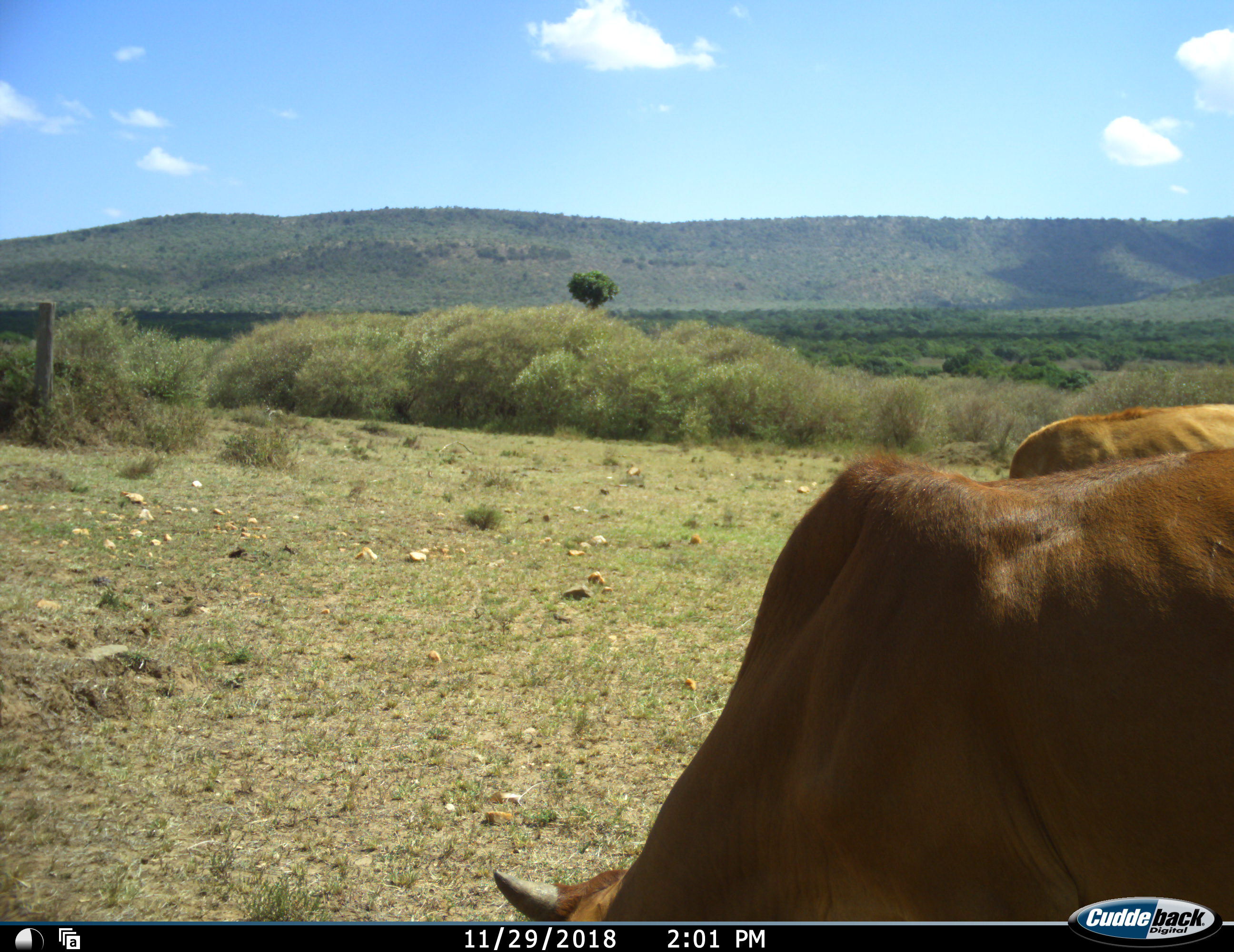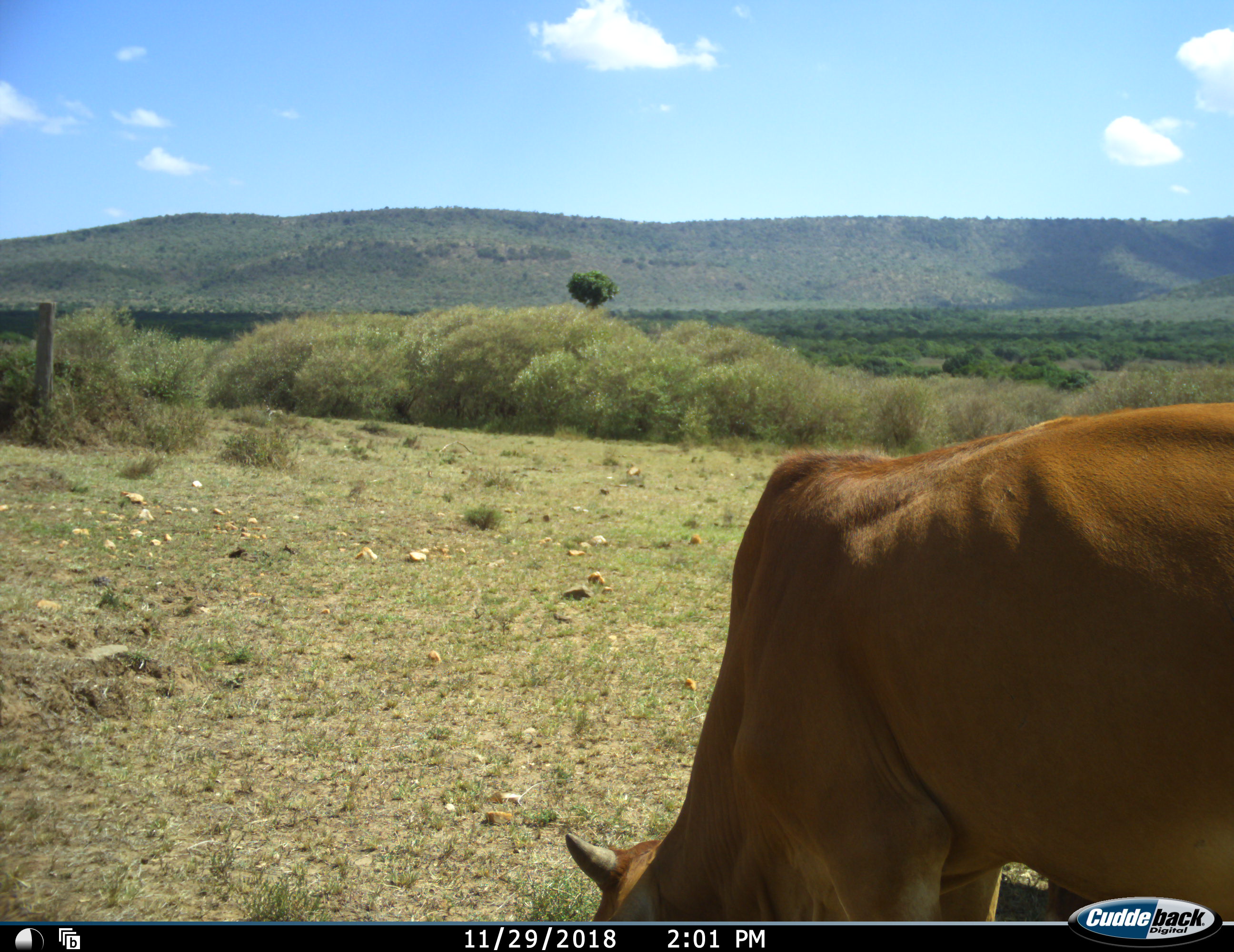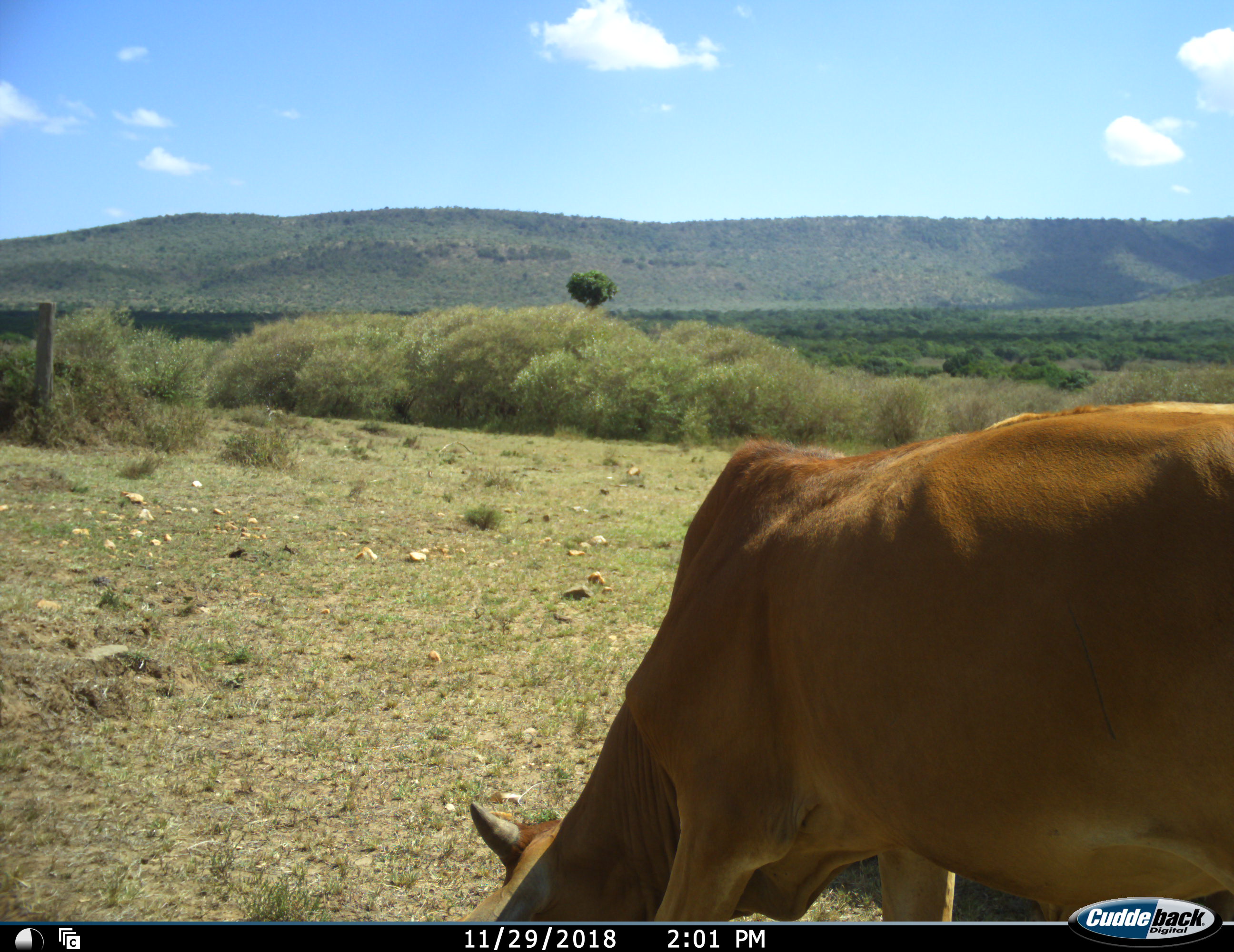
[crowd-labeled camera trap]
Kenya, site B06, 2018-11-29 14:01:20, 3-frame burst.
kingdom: Animalia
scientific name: Animalia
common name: animal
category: domesticanimal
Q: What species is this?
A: Domesticanimal (animal) (Animalia).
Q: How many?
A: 2.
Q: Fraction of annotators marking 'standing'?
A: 10%.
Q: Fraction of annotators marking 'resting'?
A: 0%.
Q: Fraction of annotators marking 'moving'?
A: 30%.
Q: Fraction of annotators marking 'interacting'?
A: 0%.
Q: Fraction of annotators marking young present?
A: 0%.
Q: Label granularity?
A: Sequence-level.